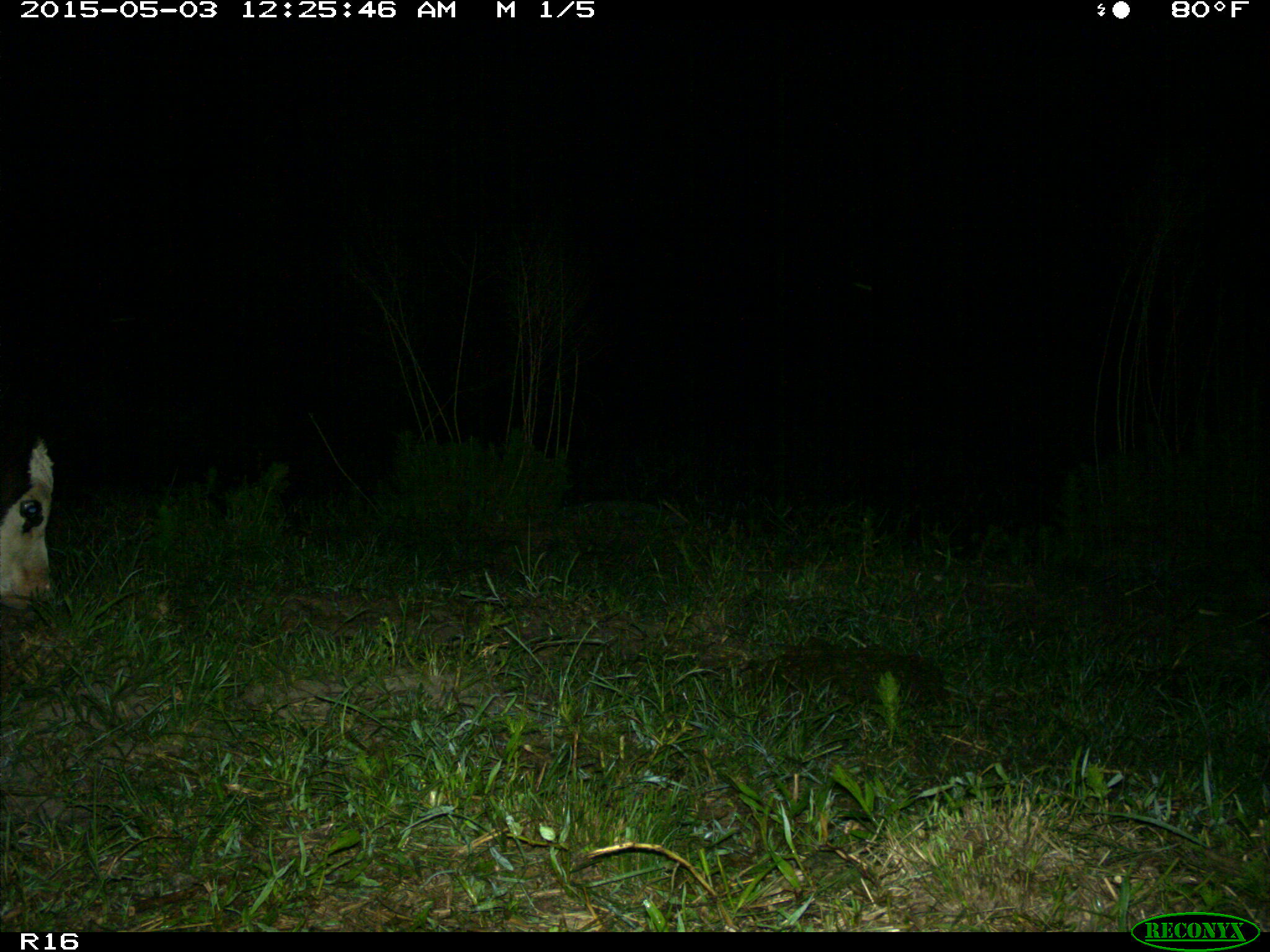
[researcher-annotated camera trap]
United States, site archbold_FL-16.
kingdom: Animalia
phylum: Chordata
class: Mammalia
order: Artiodactyla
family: Bovidae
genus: Bos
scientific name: Bos taurus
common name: domestic cow